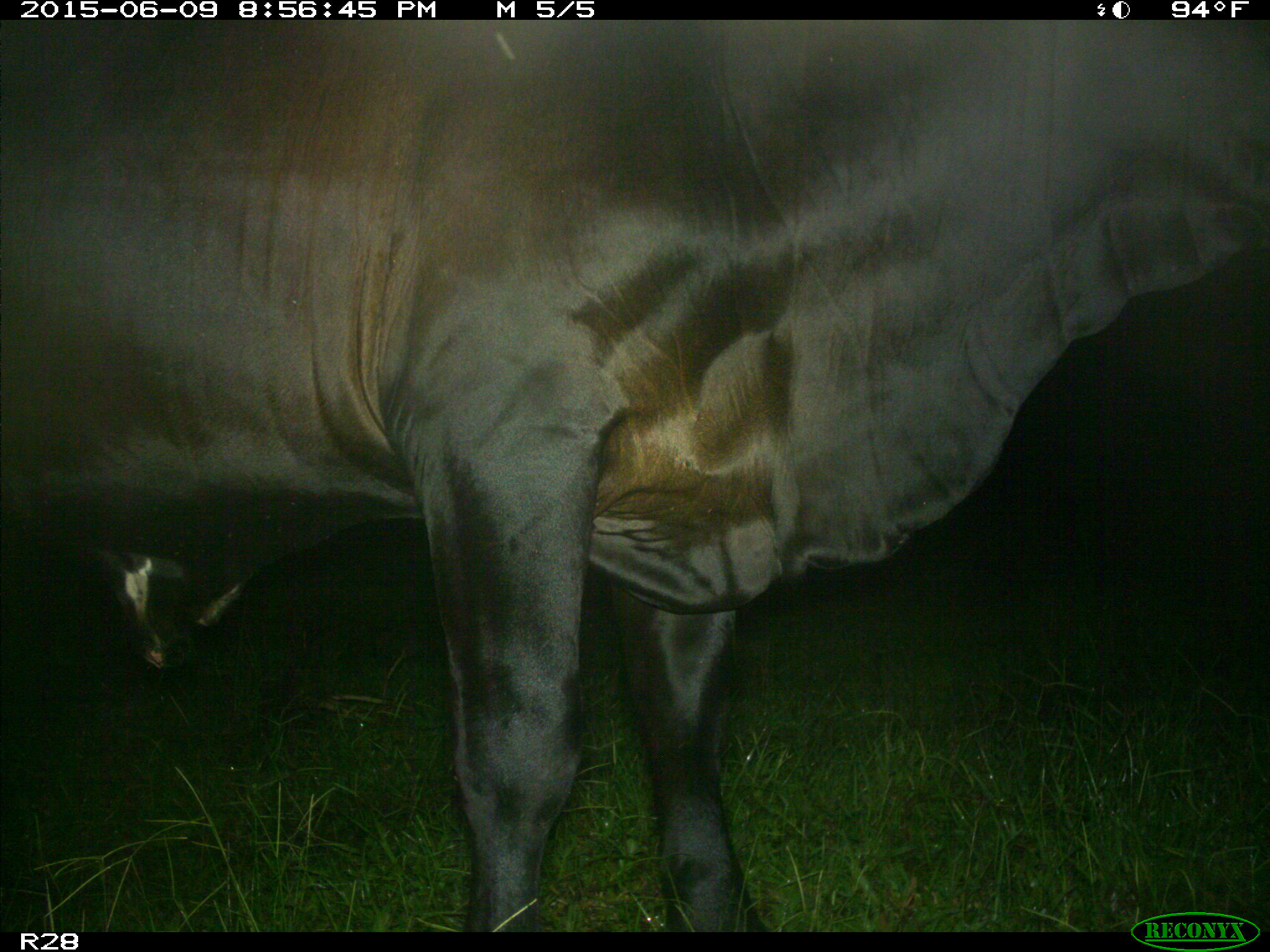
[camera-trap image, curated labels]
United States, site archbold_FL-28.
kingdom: Animalia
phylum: Chordata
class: Mammalia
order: Artiodactyla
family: Bovidae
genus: Bos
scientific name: Bos taurus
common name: domestic cow